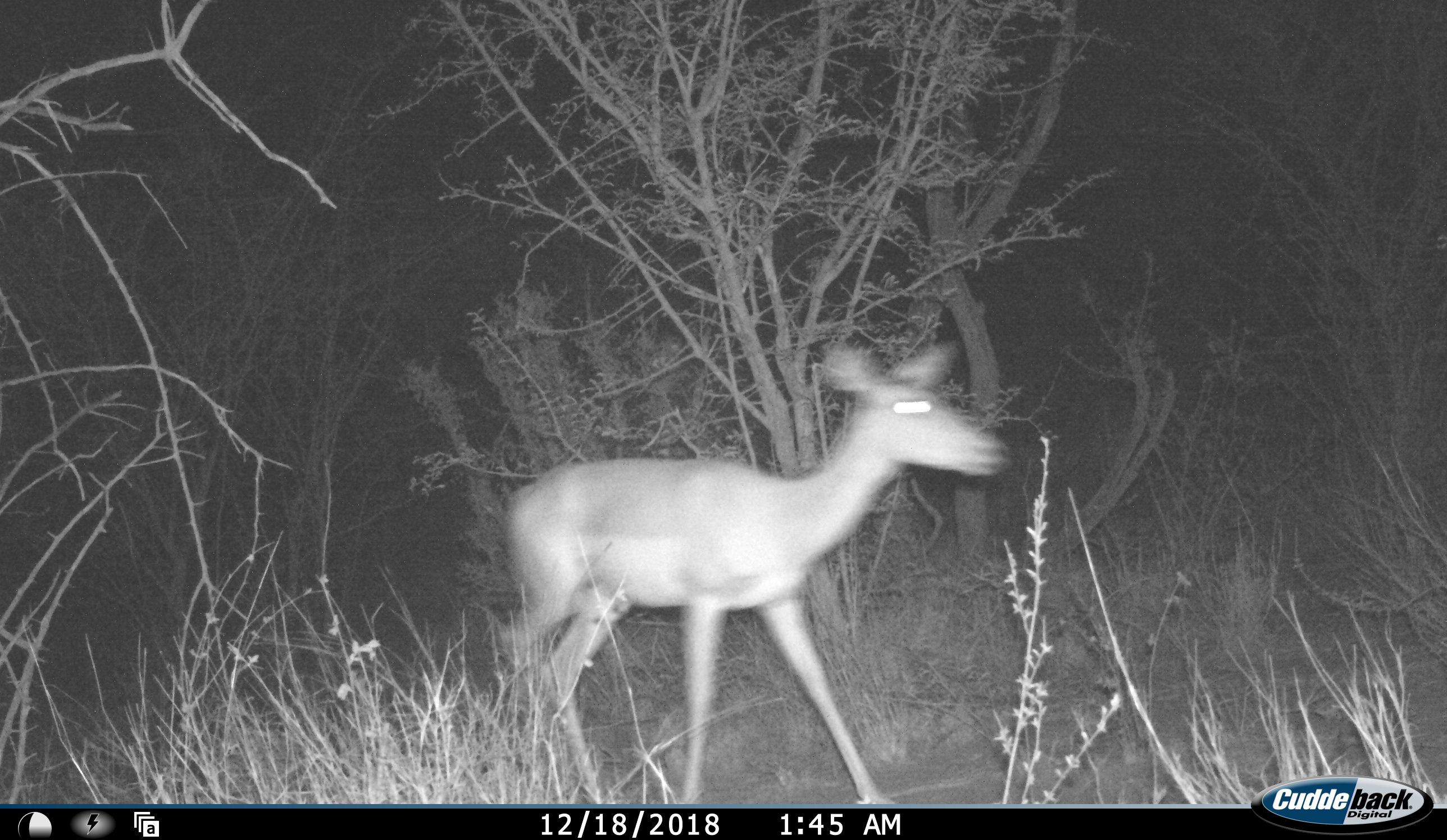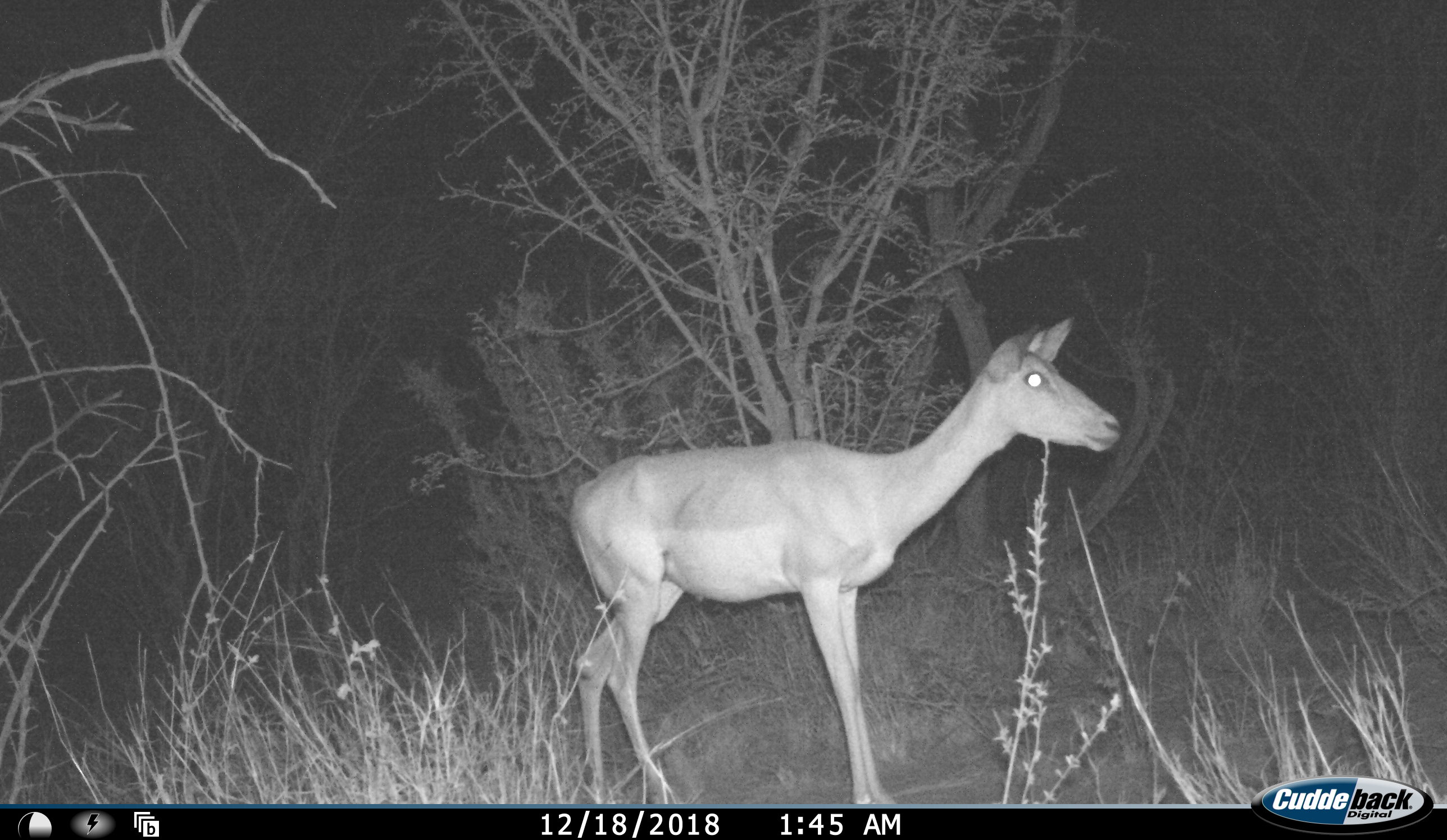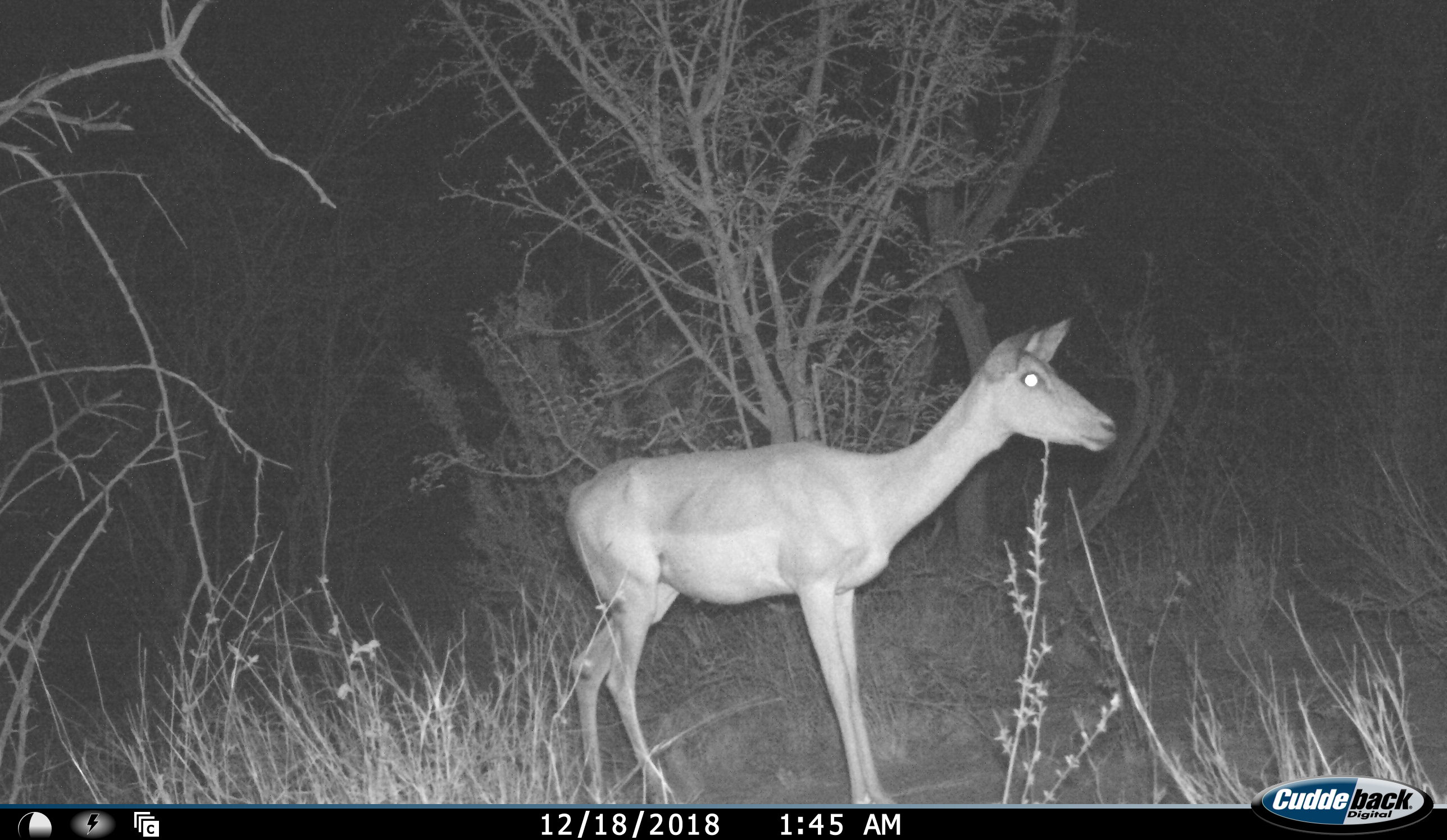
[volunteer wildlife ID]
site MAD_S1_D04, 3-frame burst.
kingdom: Animalia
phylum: Chordata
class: Mammalia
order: Artiodactyla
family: Bovidae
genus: Aepyceros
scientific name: Aepyceros melampus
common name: impala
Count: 1.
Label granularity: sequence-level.